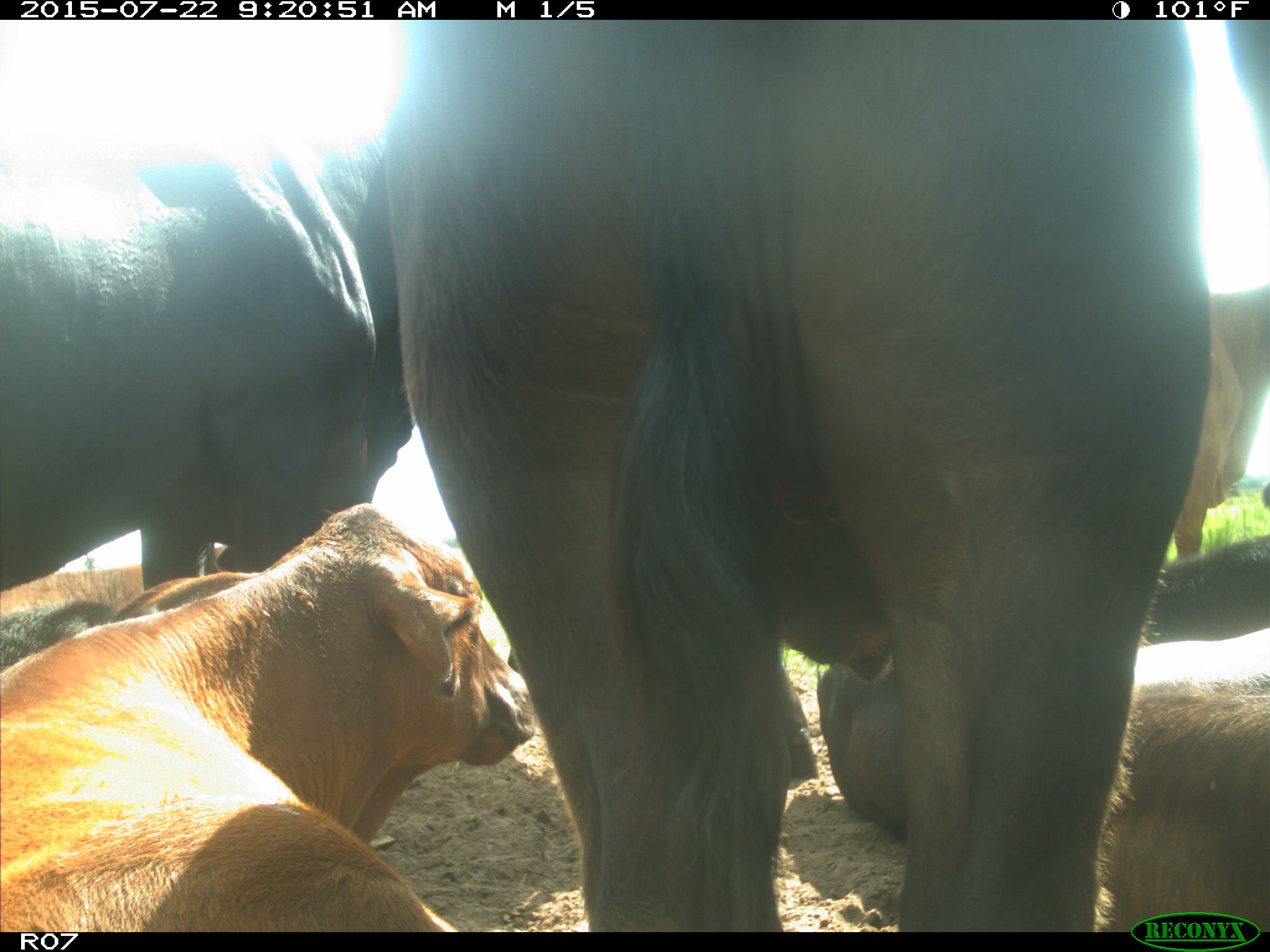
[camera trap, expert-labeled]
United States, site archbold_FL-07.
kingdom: Animalia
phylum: Chordata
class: Mammalia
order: Artiodactyla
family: Bovidae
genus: Bos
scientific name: Bos taurus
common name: domestic cow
Bos taurus (domestic cow).